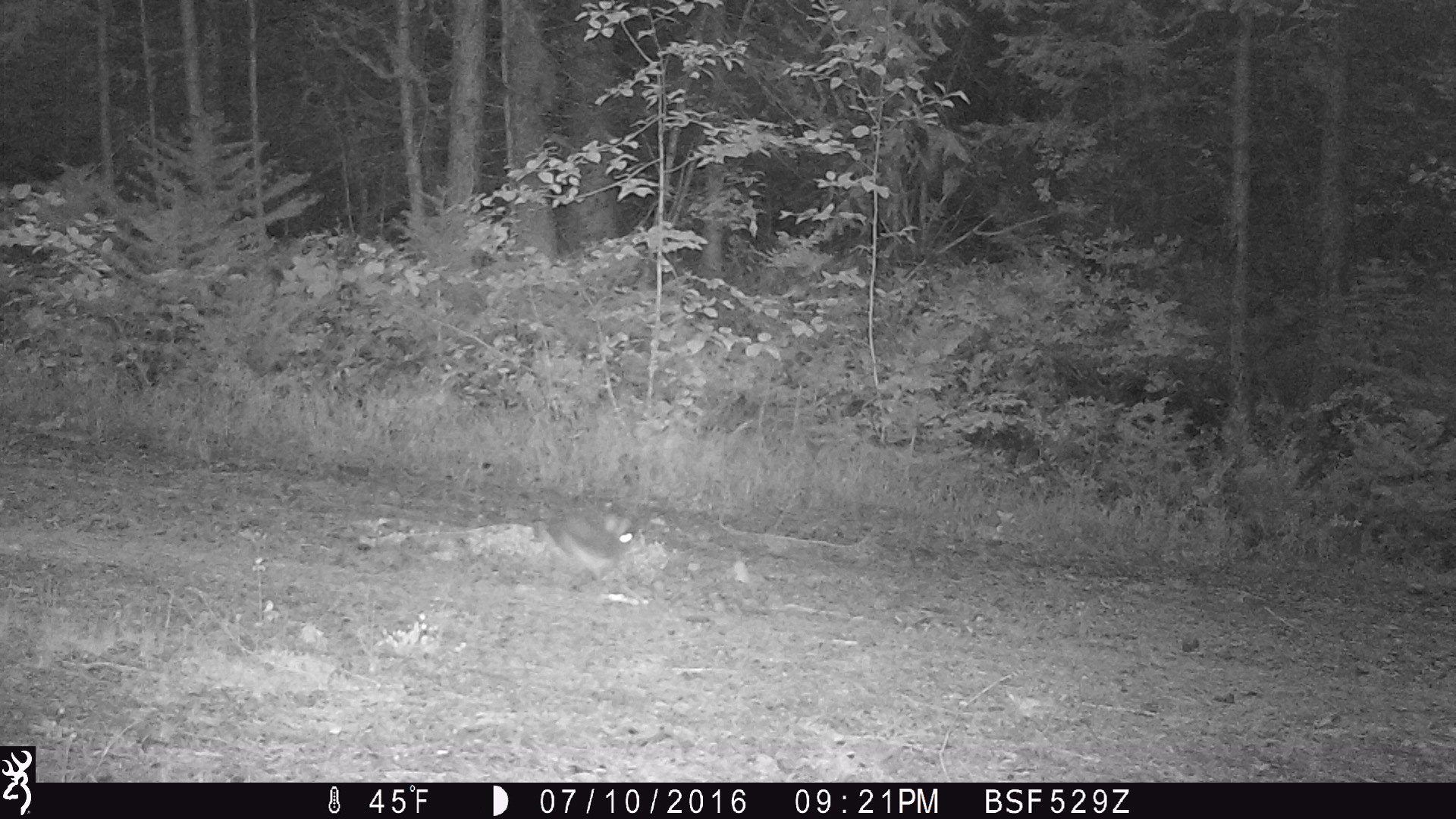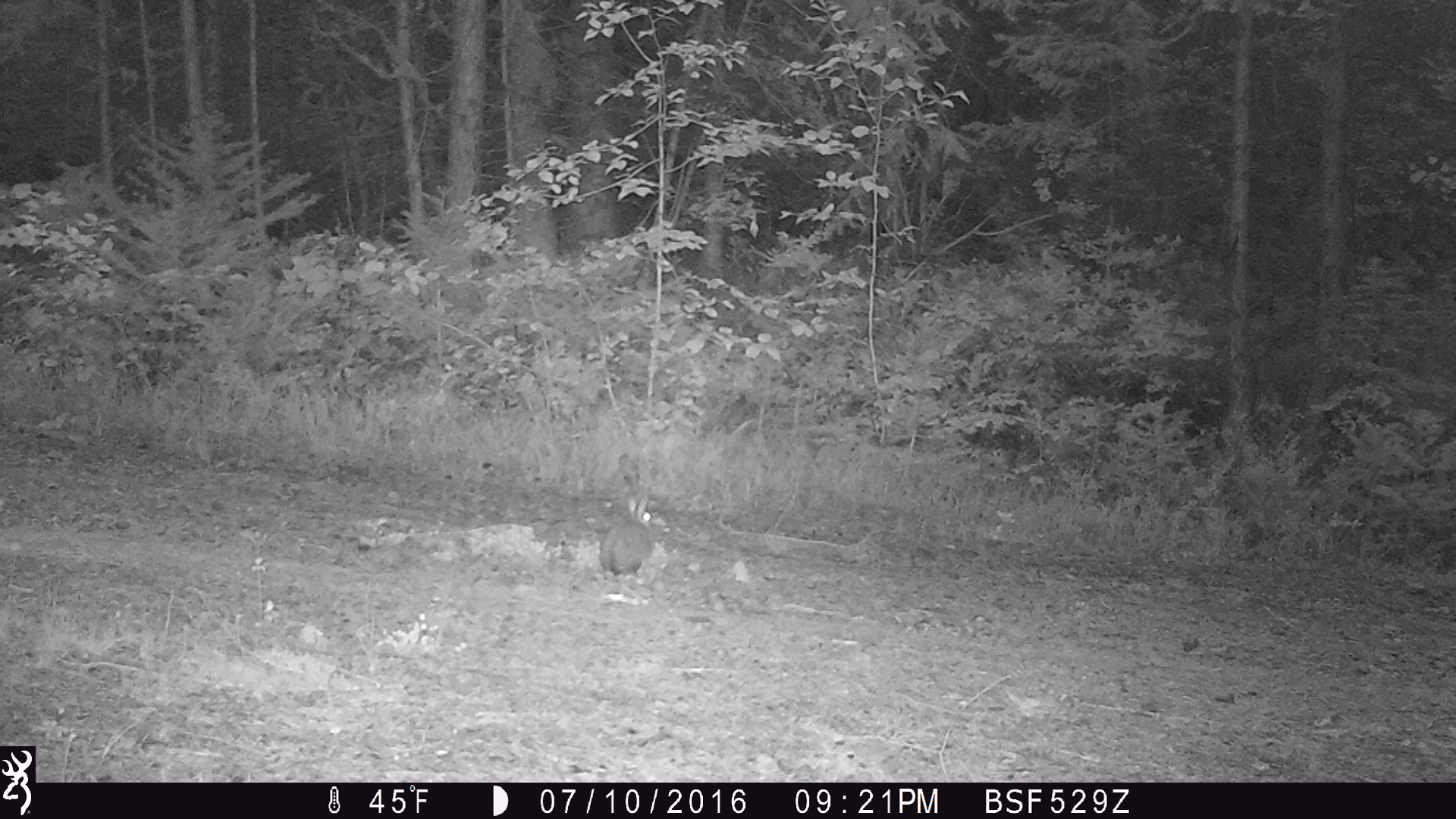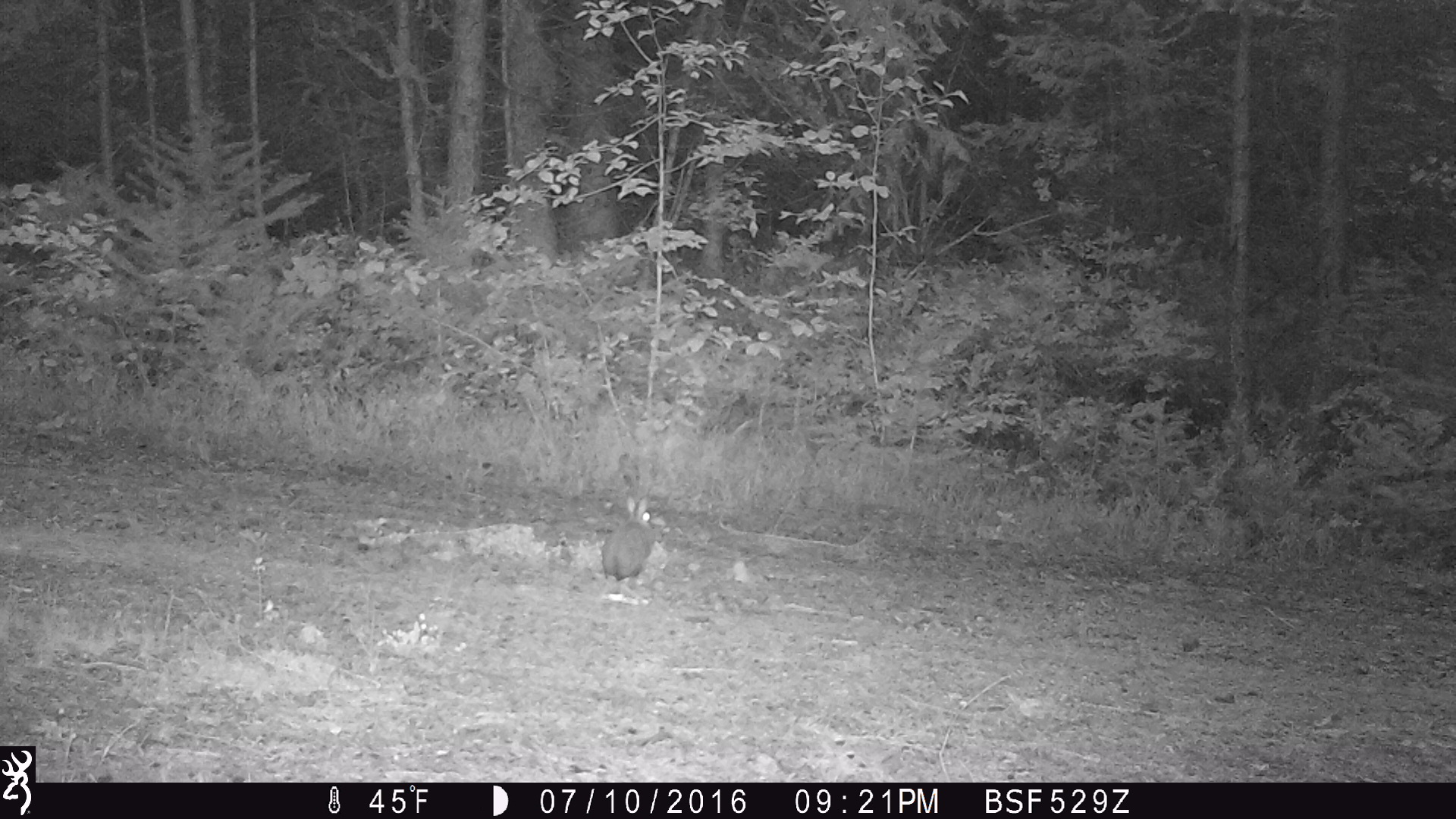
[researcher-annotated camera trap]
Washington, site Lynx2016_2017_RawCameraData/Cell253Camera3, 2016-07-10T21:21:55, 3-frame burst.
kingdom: Animalia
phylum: Chordata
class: Mammalia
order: Lagomorpha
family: Leporidae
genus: Lepus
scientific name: Lepus americanus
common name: snowshoe hare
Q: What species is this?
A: Lepus americanus (snowshoe hare).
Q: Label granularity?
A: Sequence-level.